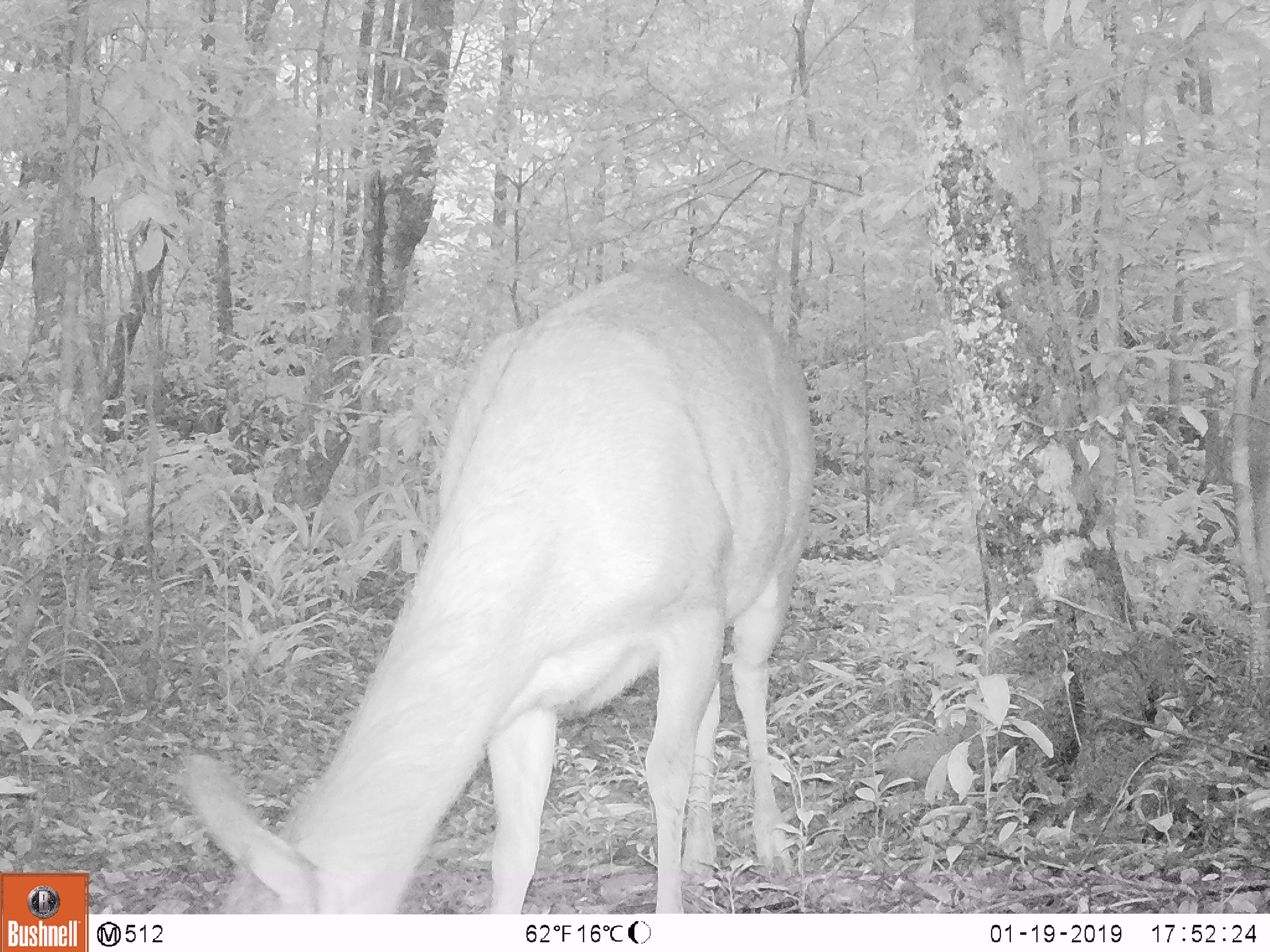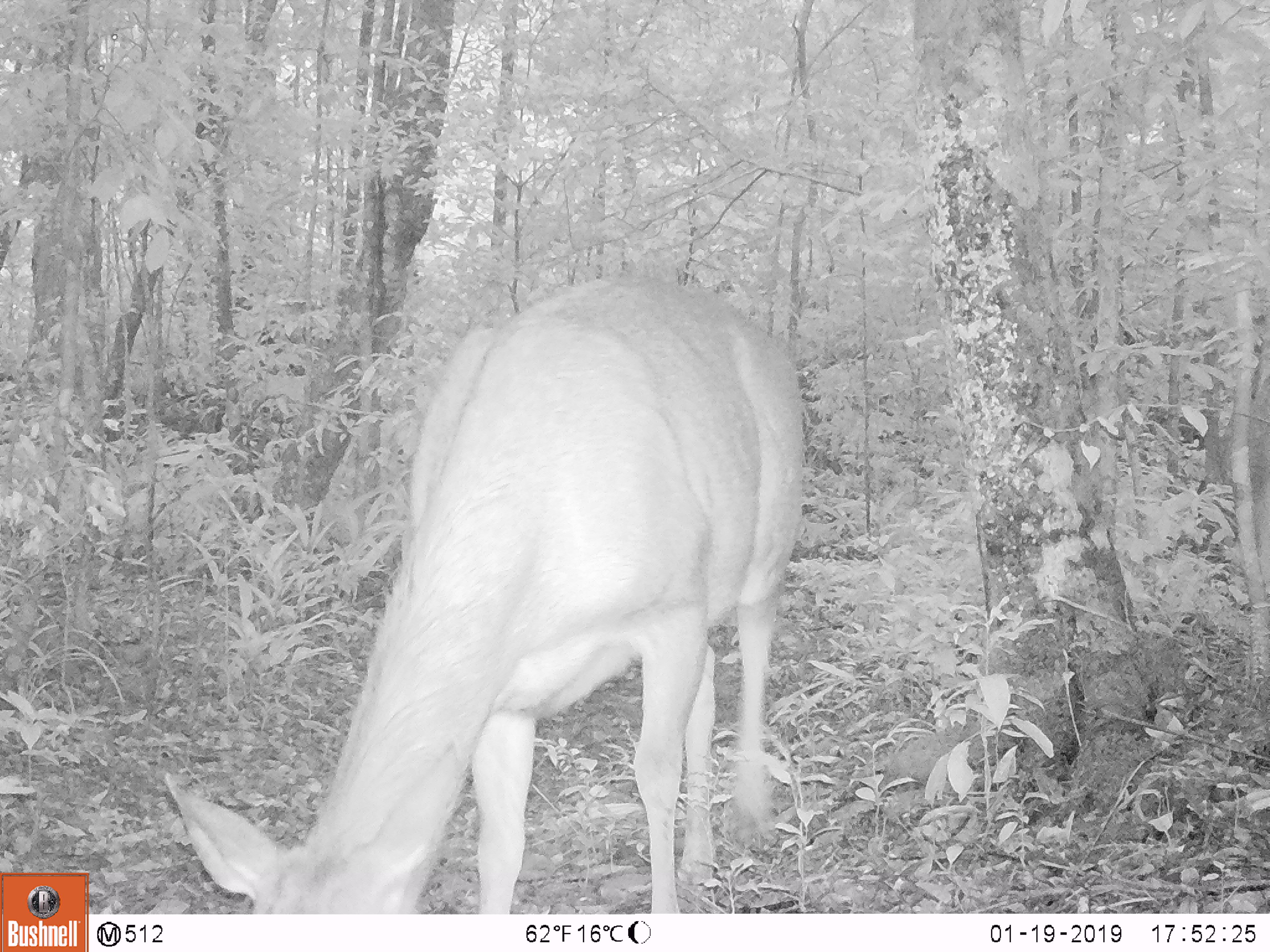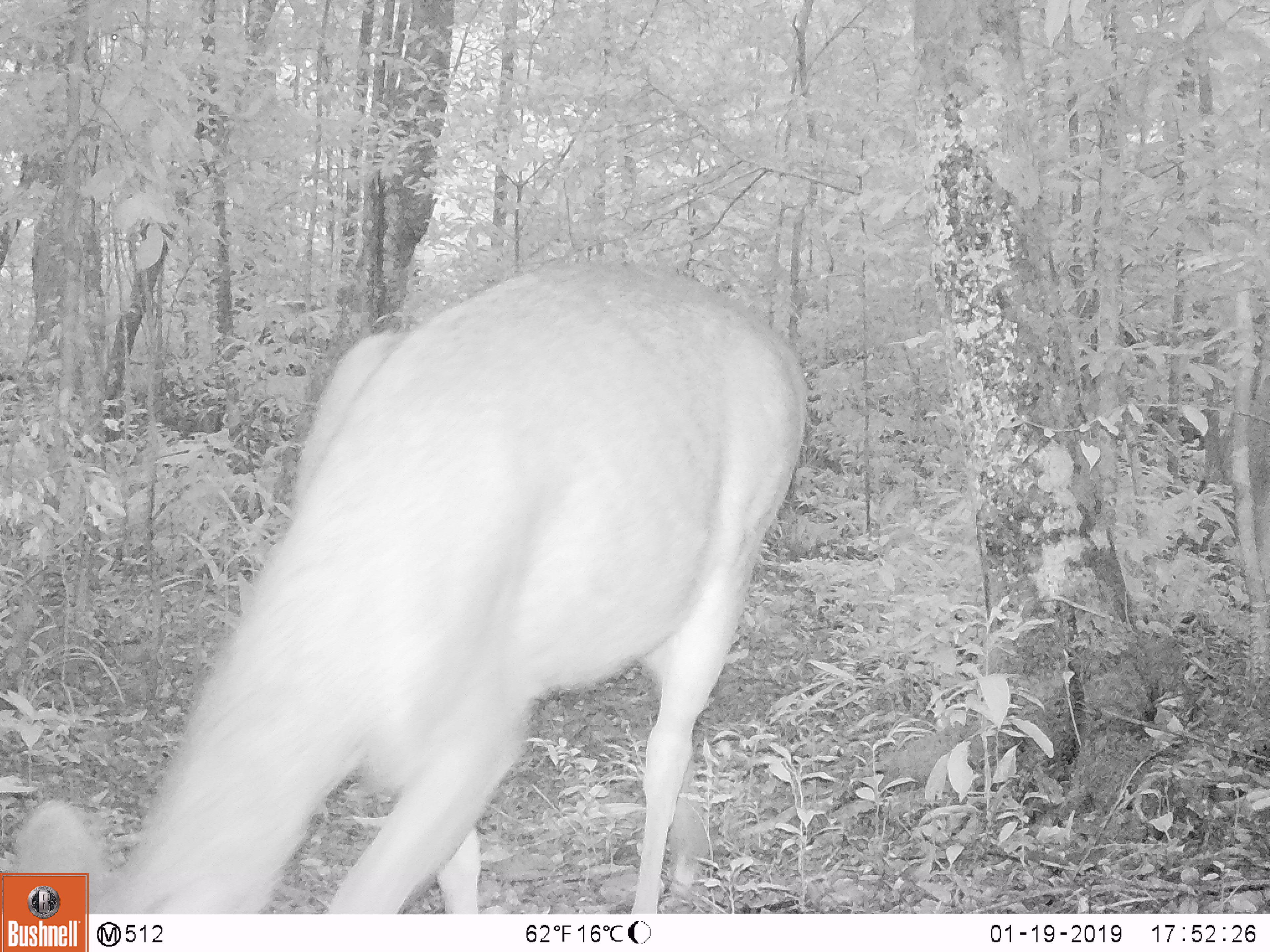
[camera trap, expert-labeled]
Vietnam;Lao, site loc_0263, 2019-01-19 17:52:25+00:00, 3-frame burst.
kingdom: Animalia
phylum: Chordata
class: Mammalia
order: Artiodactyla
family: Cervidae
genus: Rusa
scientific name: Rusa unicolor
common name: sambar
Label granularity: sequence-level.